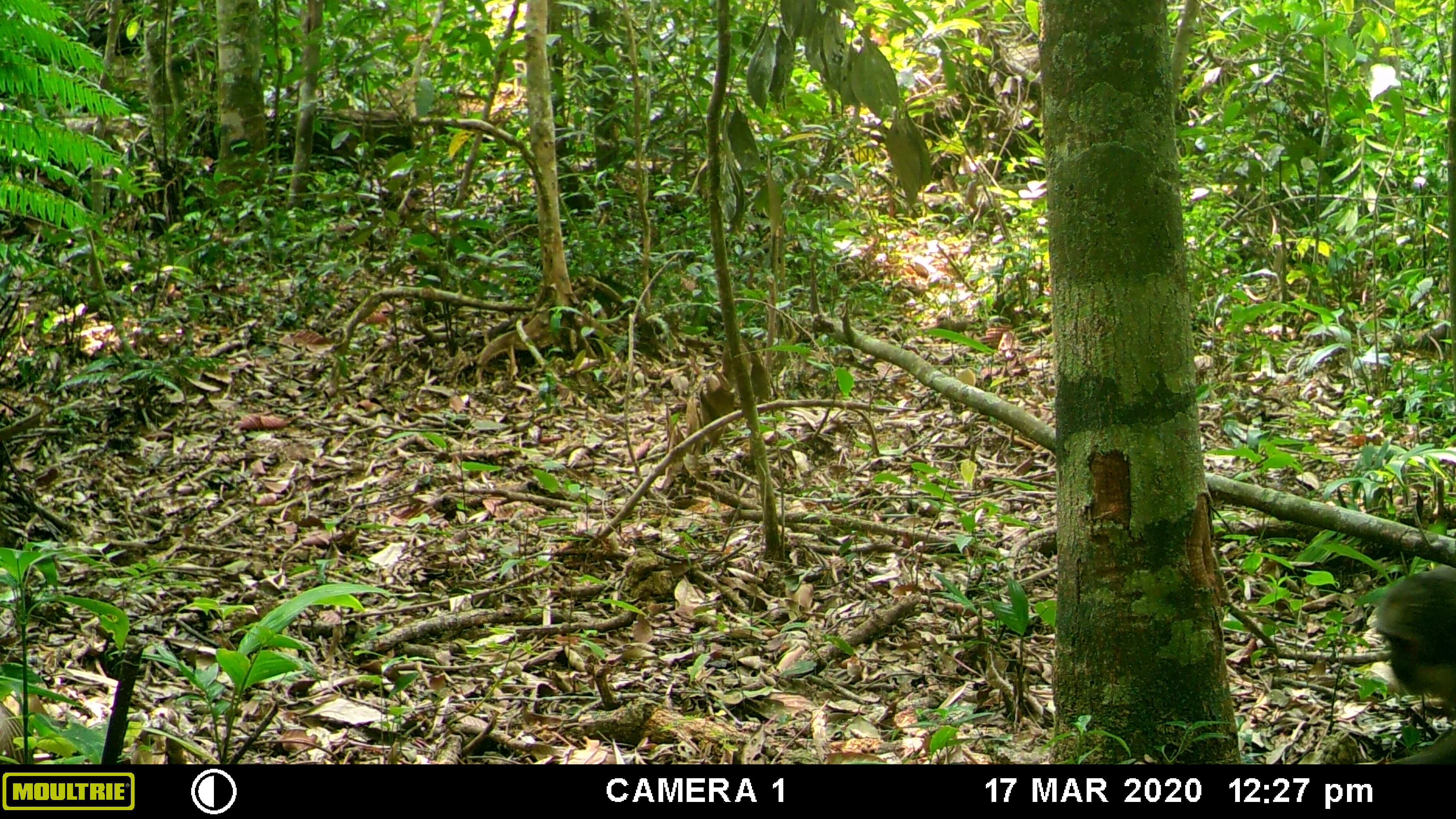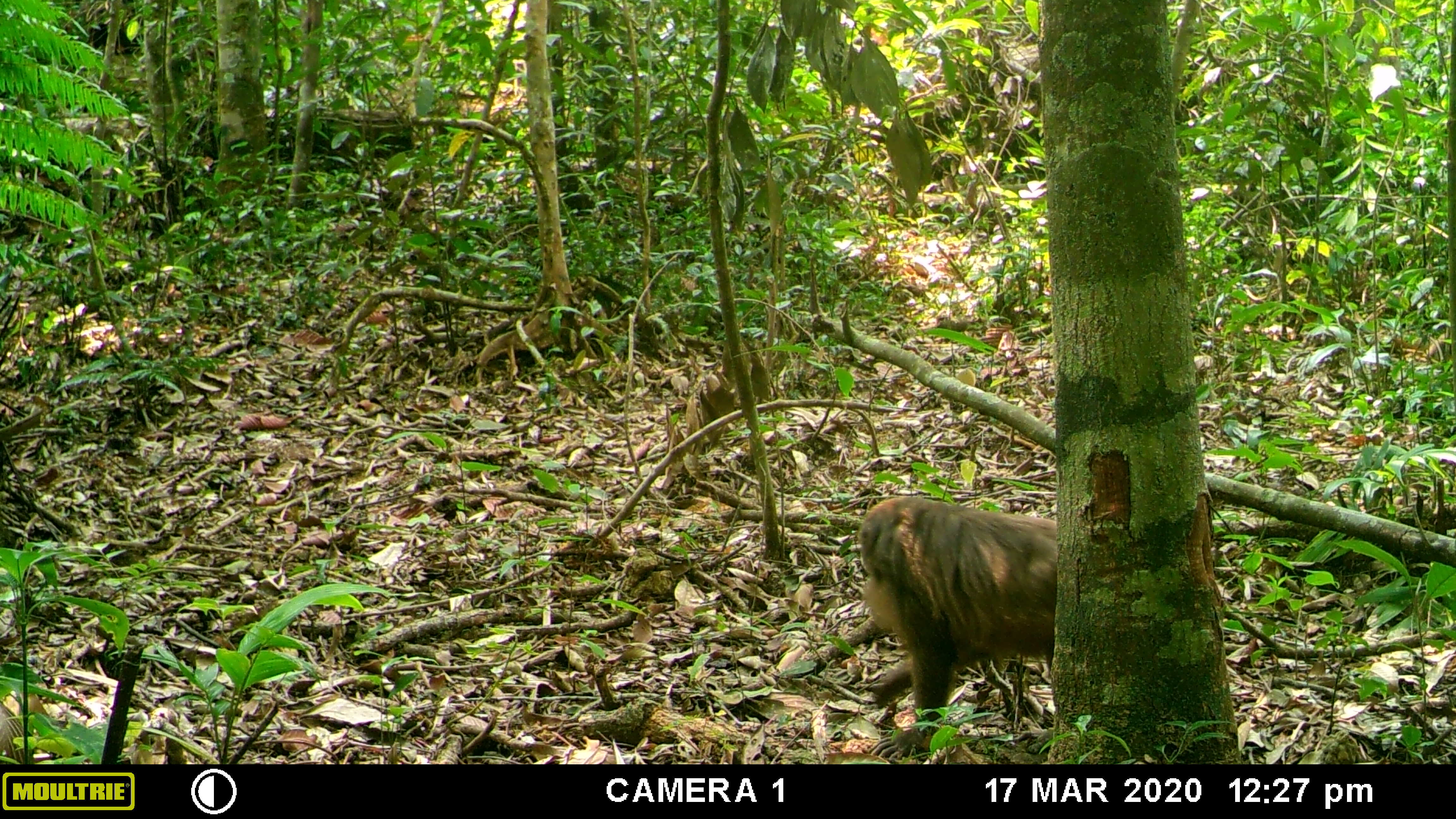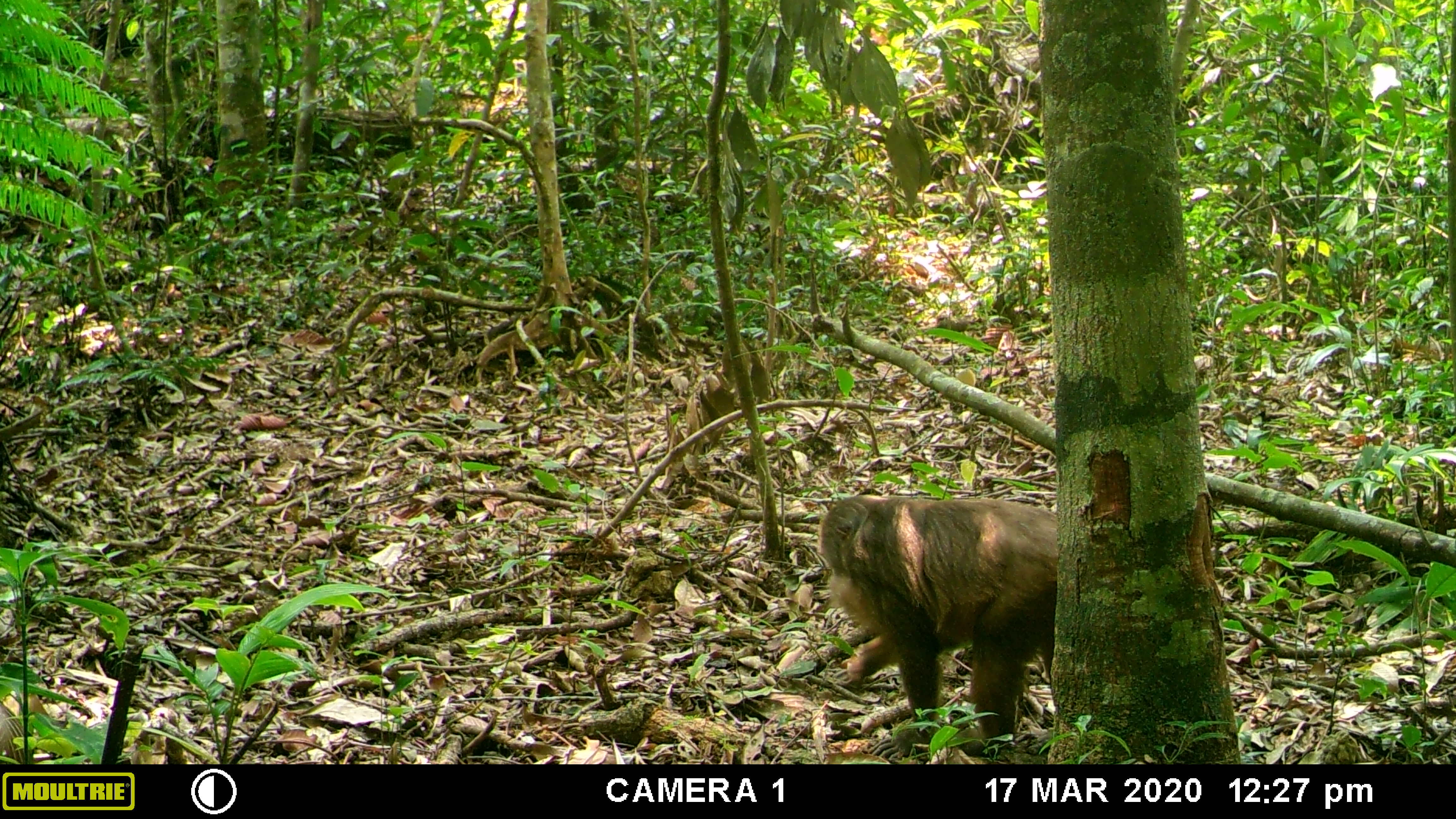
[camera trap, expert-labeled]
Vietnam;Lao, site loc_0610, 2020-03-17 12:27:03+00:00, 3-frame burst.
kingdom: Animalia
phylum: Chordata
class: Mammalia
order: Primates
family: Cercopithecidae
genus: Macaca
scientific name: Macaca arctoides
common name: stump-tailed macaque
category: stump tailed macaque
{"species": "stump tailed macaque (stump-tailed macaque) (Macaca arctoides)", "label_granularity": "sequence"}